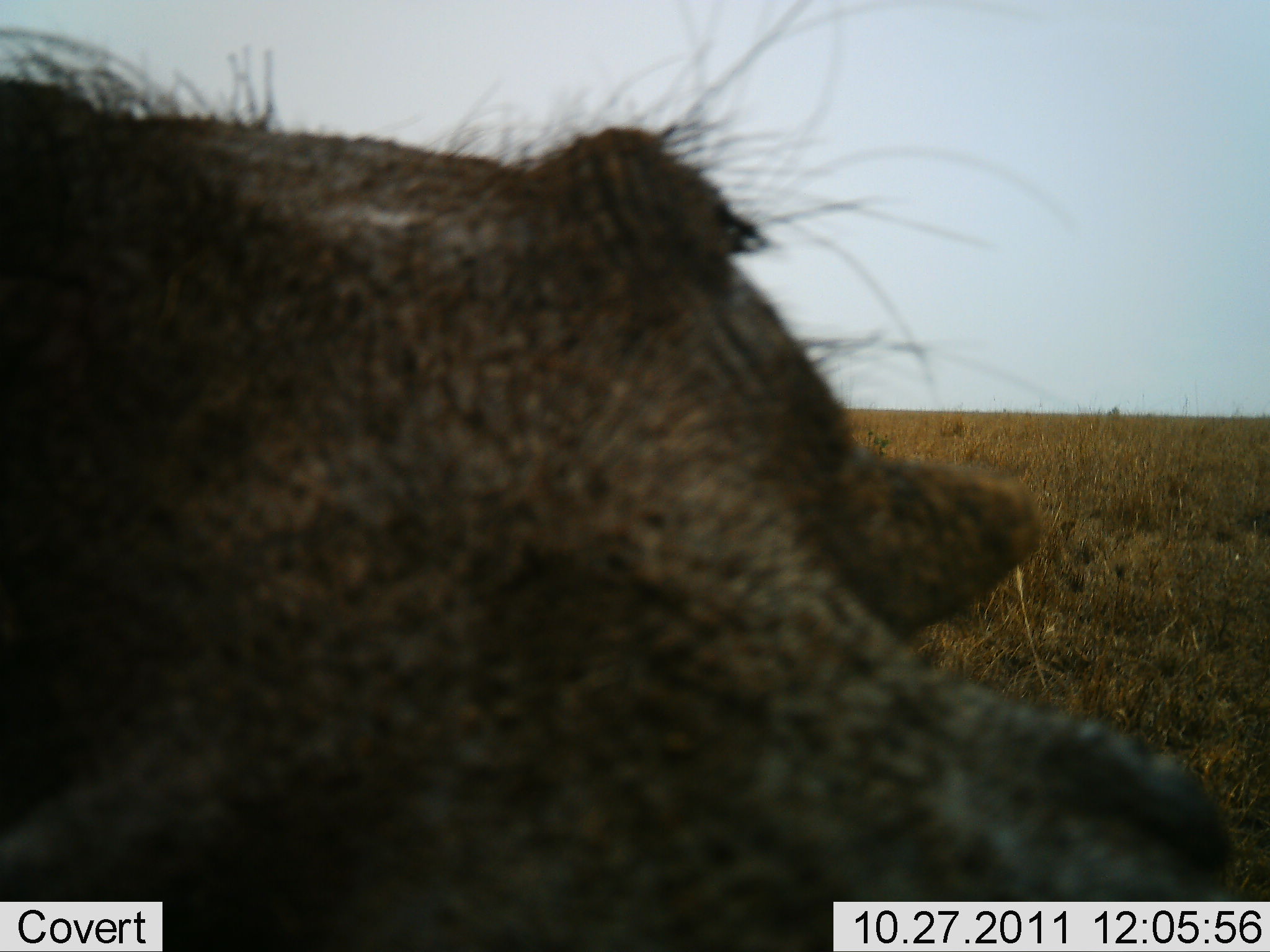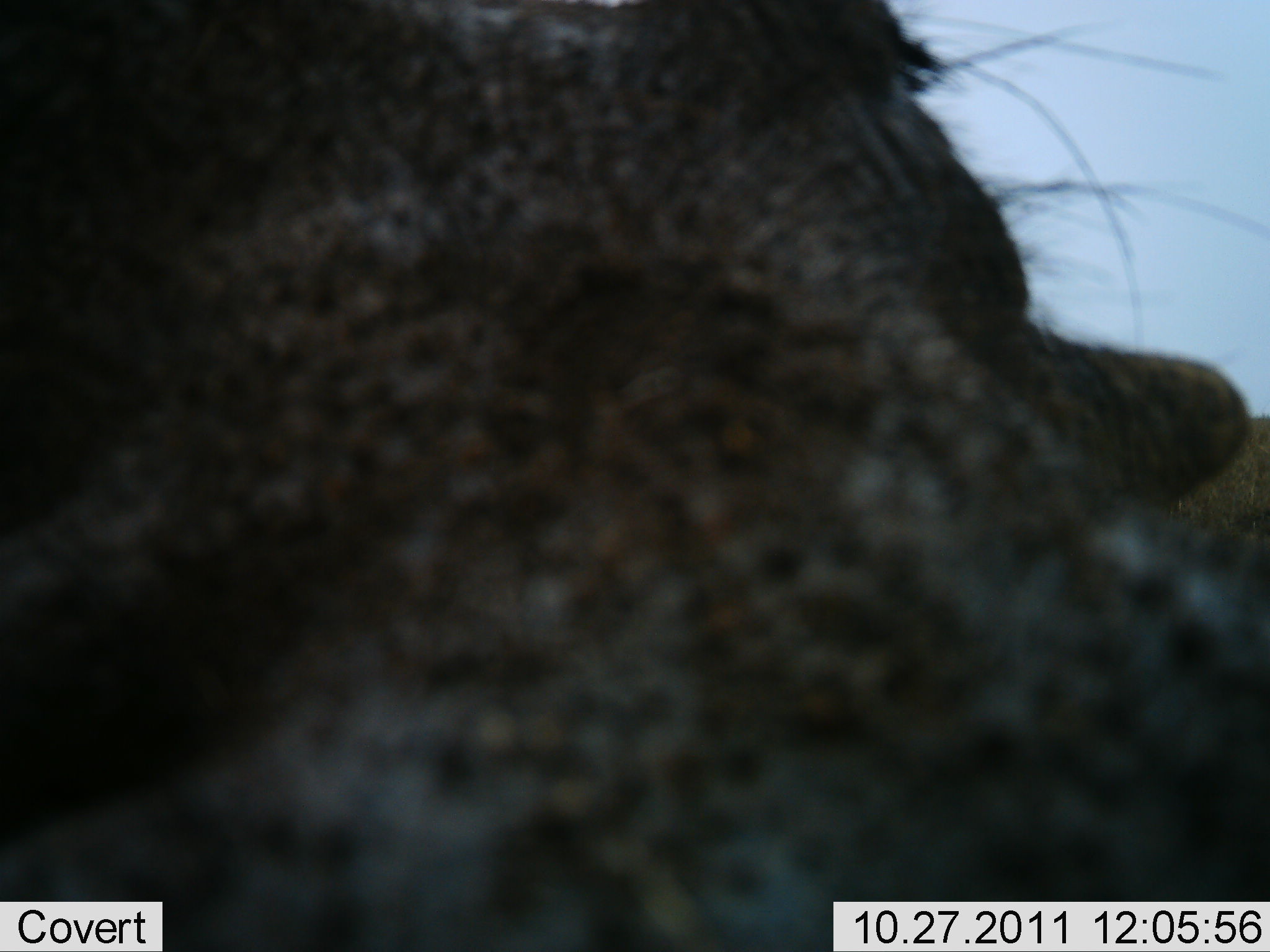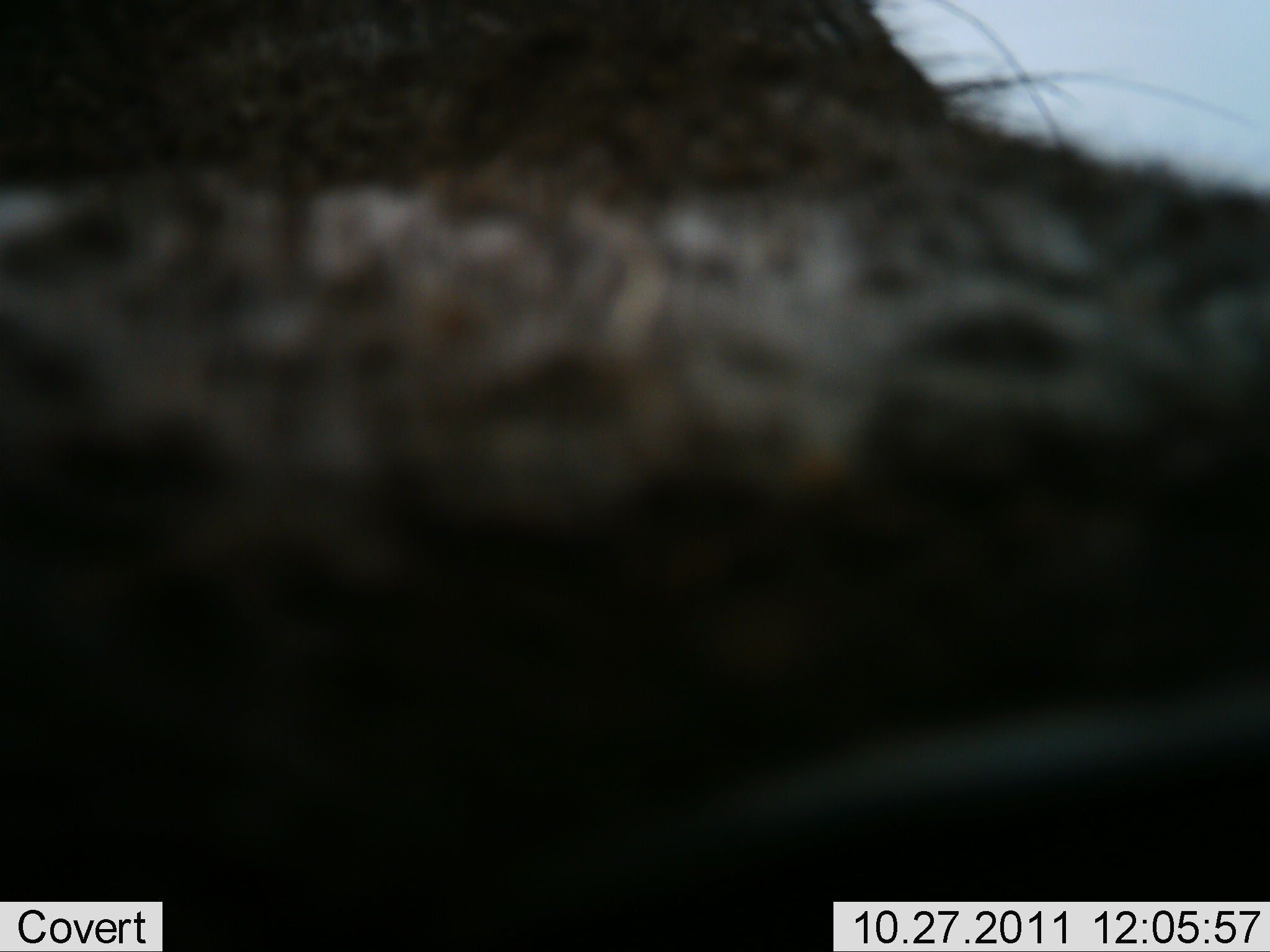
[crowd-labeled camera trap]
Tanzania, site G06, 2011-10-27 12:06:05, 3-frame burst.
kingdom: Animalia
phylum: Chordata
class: Mammalia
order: Artiodactyla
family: Suidae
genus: Phacochoerus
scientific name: Phacochoerus africanus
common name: warthog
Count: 1.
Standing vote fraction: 29%.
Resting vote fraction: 7%.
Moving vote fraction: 14%.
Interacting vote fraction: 50%.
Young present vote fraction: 0%.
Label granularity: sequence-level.